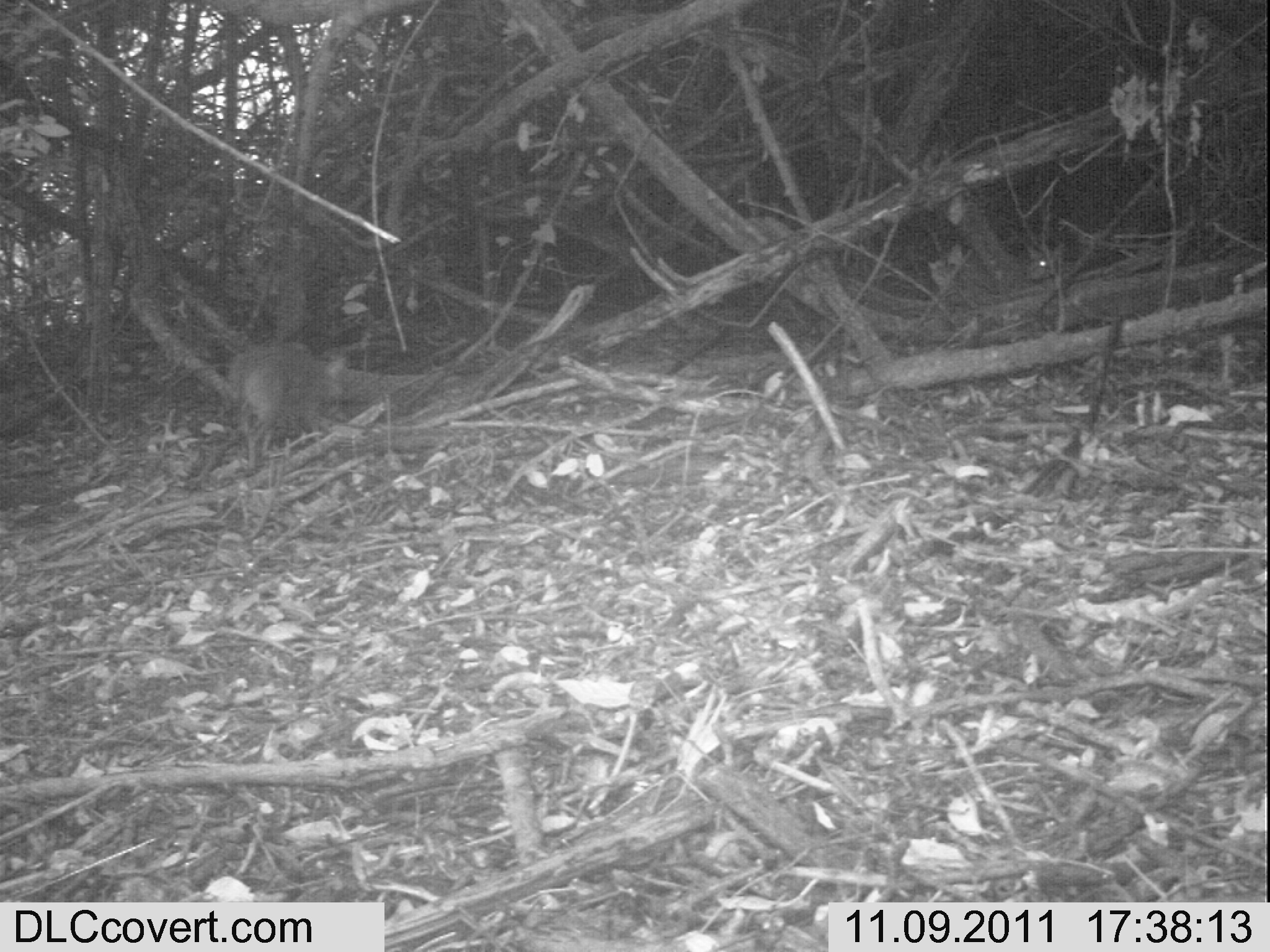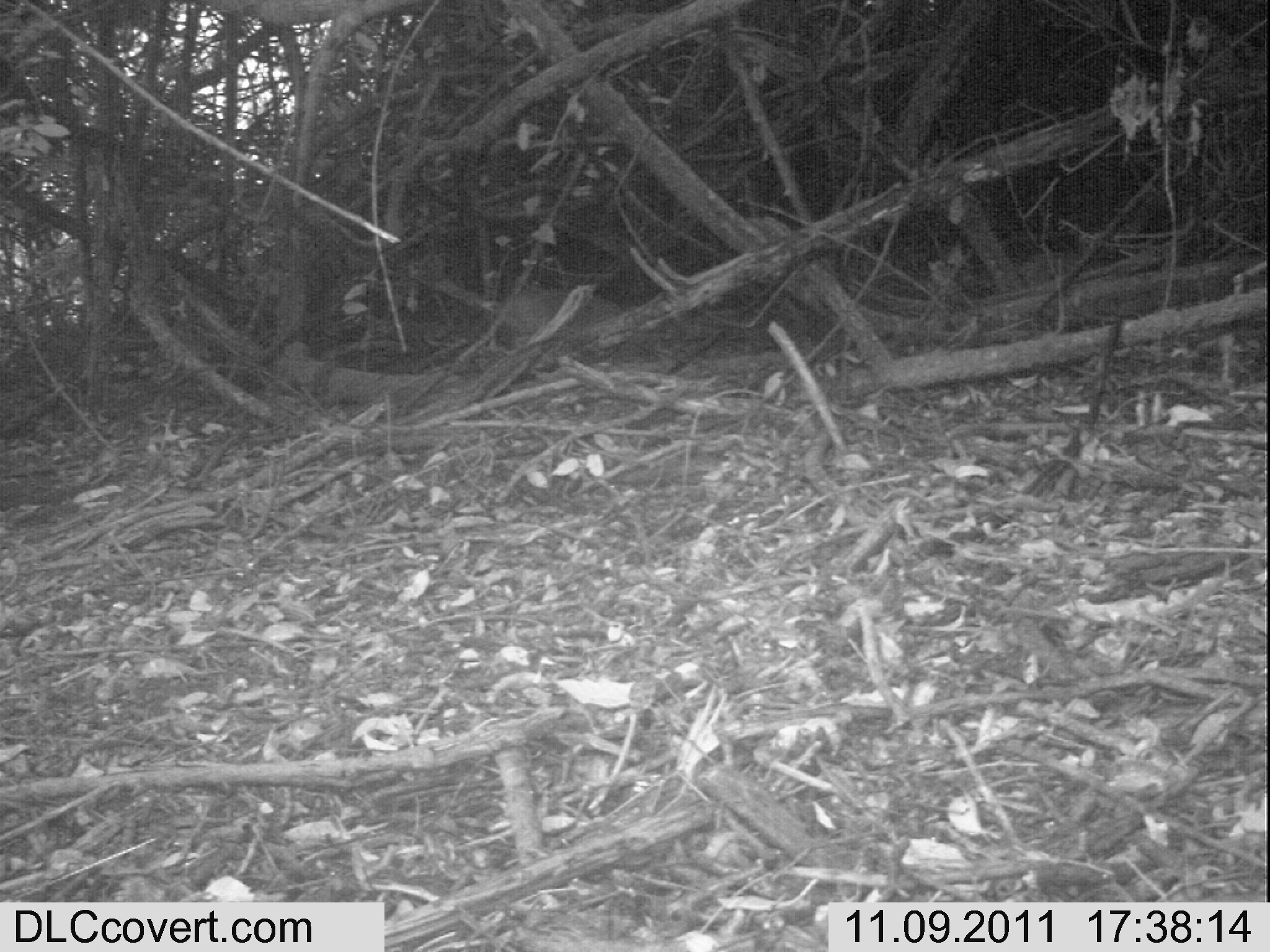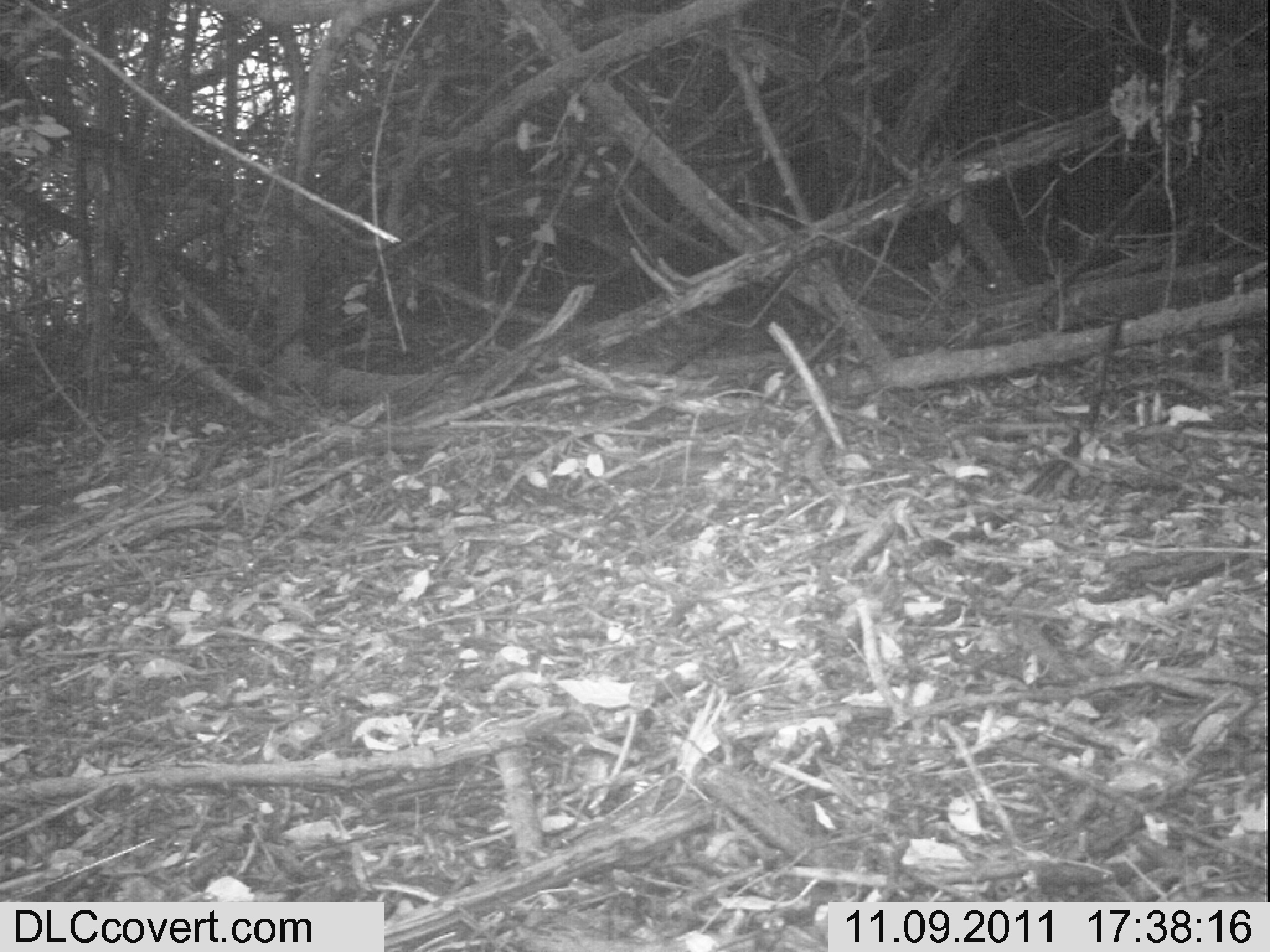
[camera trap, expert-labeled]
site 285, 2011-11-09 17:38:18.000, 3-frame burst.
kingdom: Animalia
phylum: Chordata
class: Mammalia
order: Artiodactyla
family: Bovidae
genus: Nesotragus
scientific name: Nesotragus moschatus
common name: suni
Nesotragus moschatus (suni), count 2.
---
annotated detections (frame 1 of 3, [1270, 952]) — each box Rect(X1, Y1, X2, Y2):
nesotragus moschatus: Rect(226, 340, 350, 476)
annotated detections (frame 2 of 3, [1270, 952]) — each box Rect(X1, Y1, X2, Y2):
nesotragus moschatus: Rect(499, 286, 623, 346)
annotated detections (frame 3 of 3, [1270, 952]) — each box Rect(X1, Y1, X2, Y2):
nesotragus moschatus: Rect(926, 236, 999, 297)